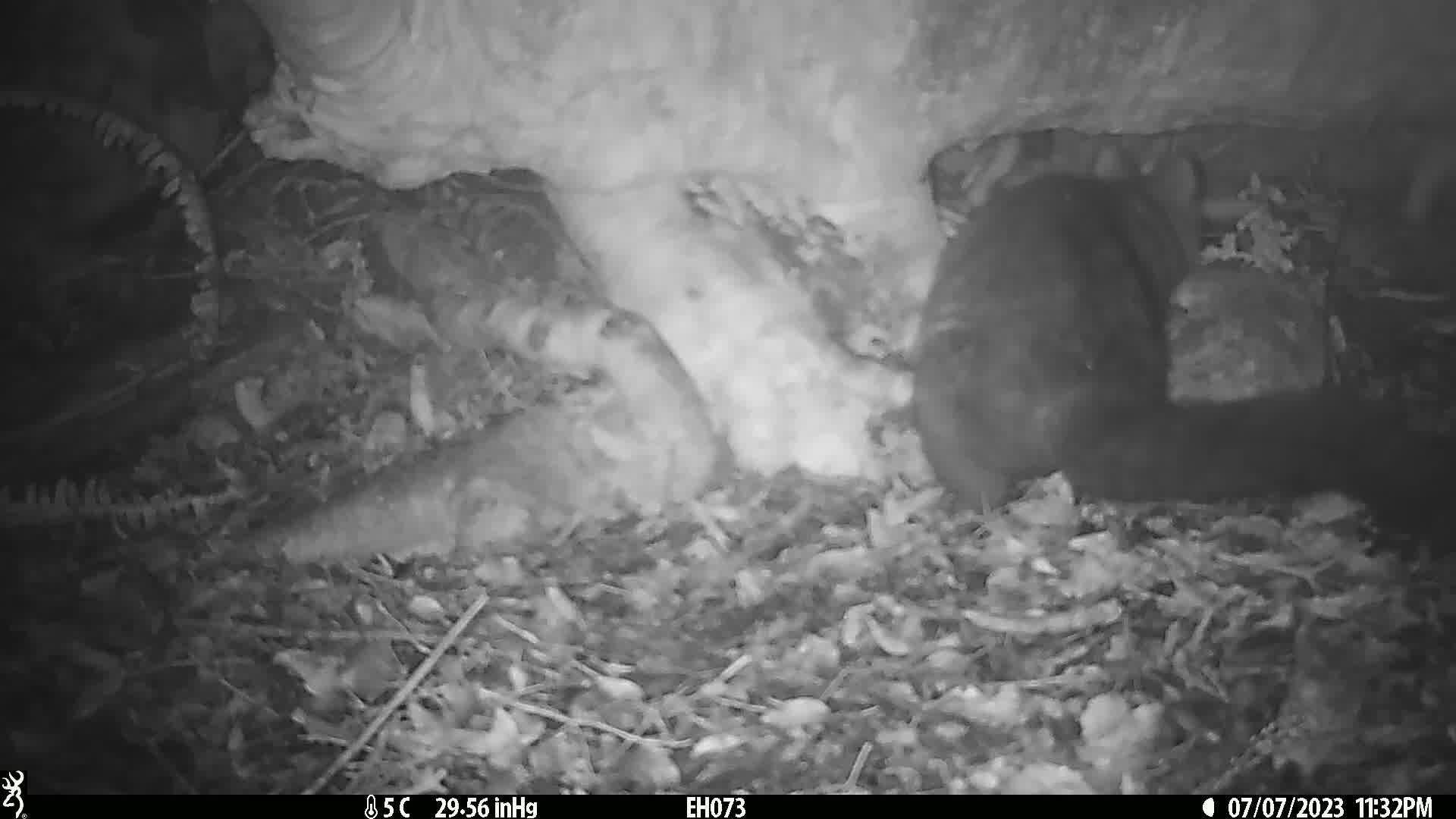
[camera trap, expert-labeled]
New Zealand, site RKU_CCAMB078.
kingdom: Animalia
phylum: Chordata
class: Mammalia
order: Diprotodontia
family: Phalangeridae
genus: Trichosurus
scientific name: Trichosurus vulpecula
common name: common brushtail possum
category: possum